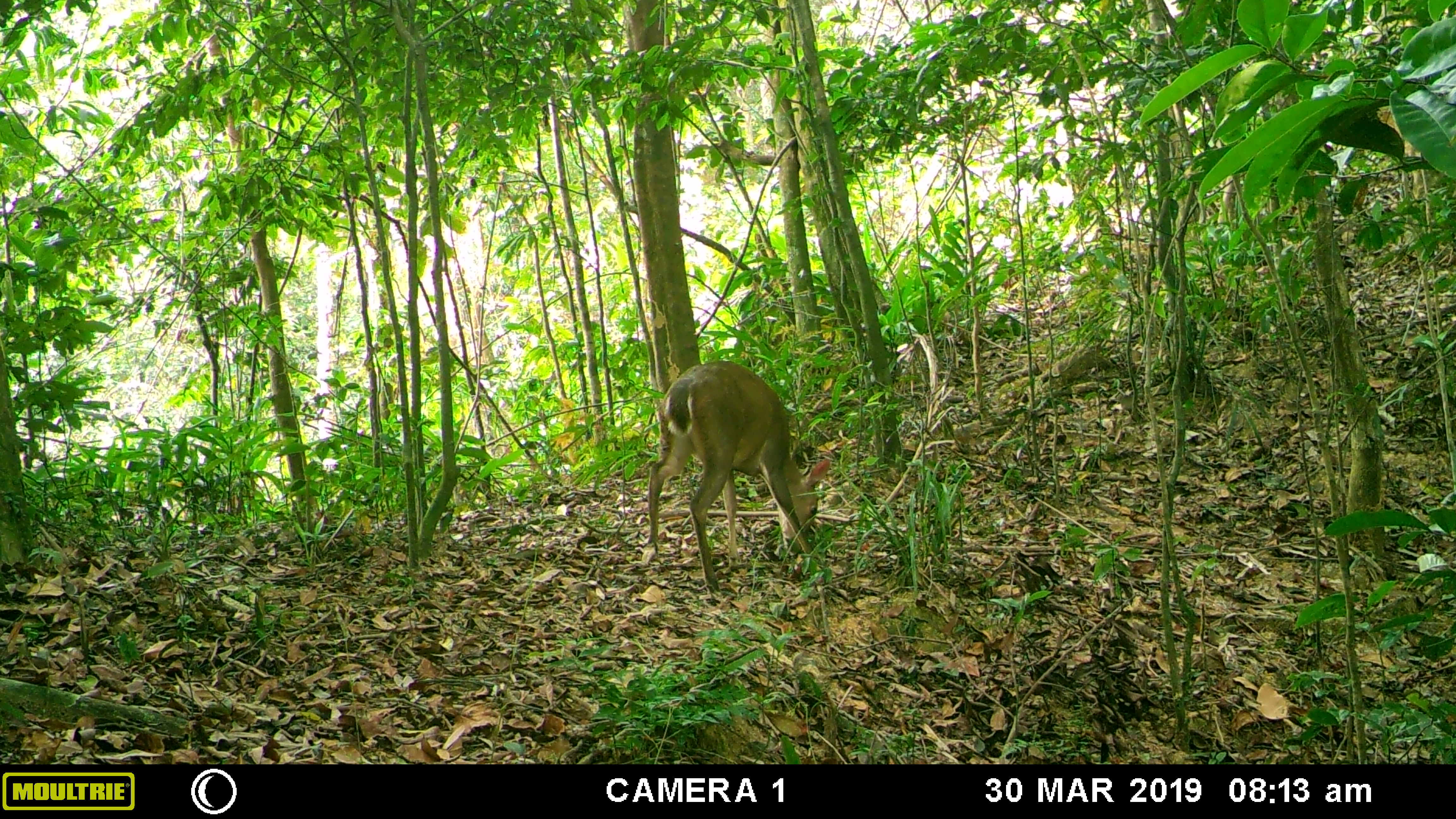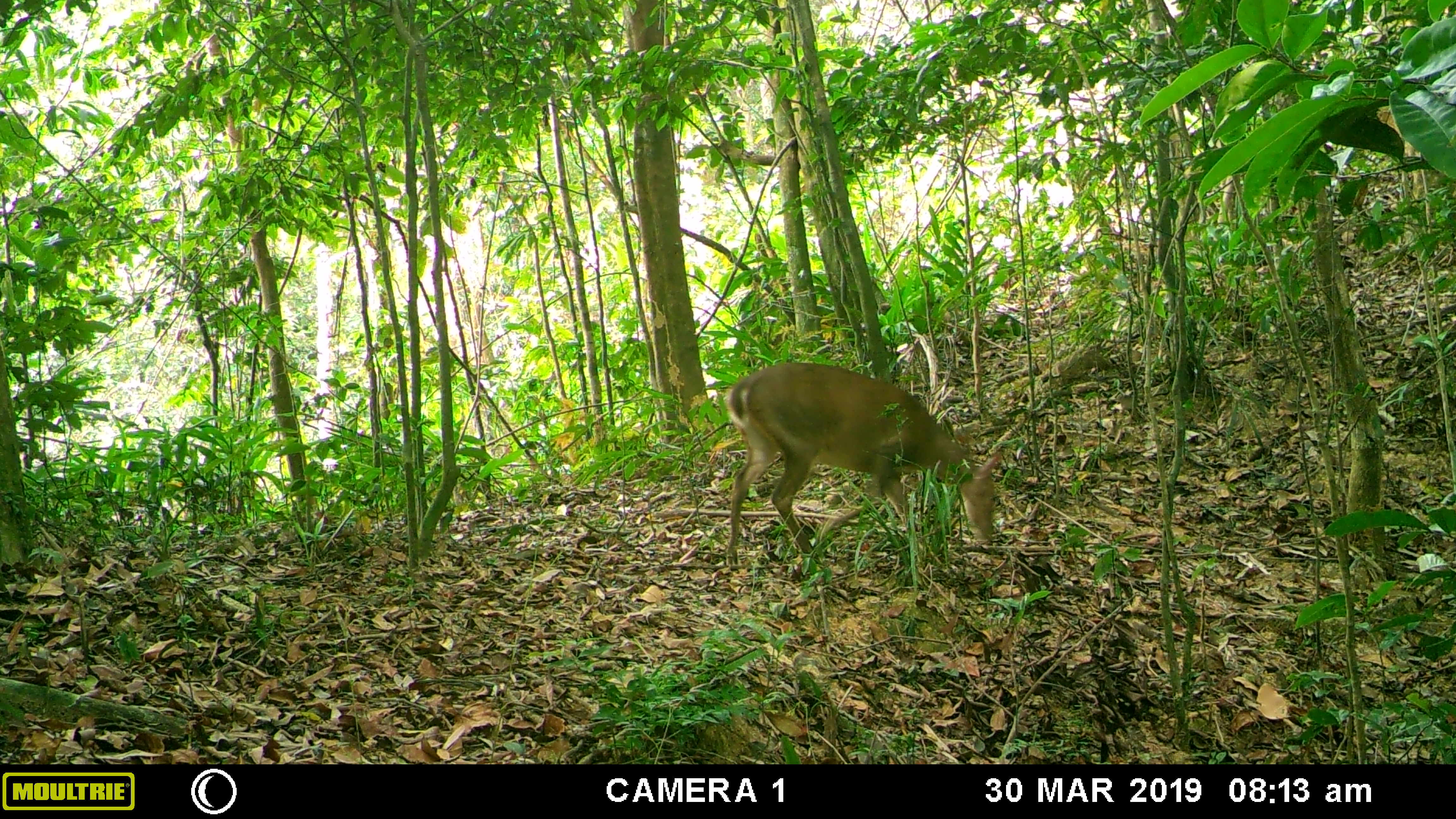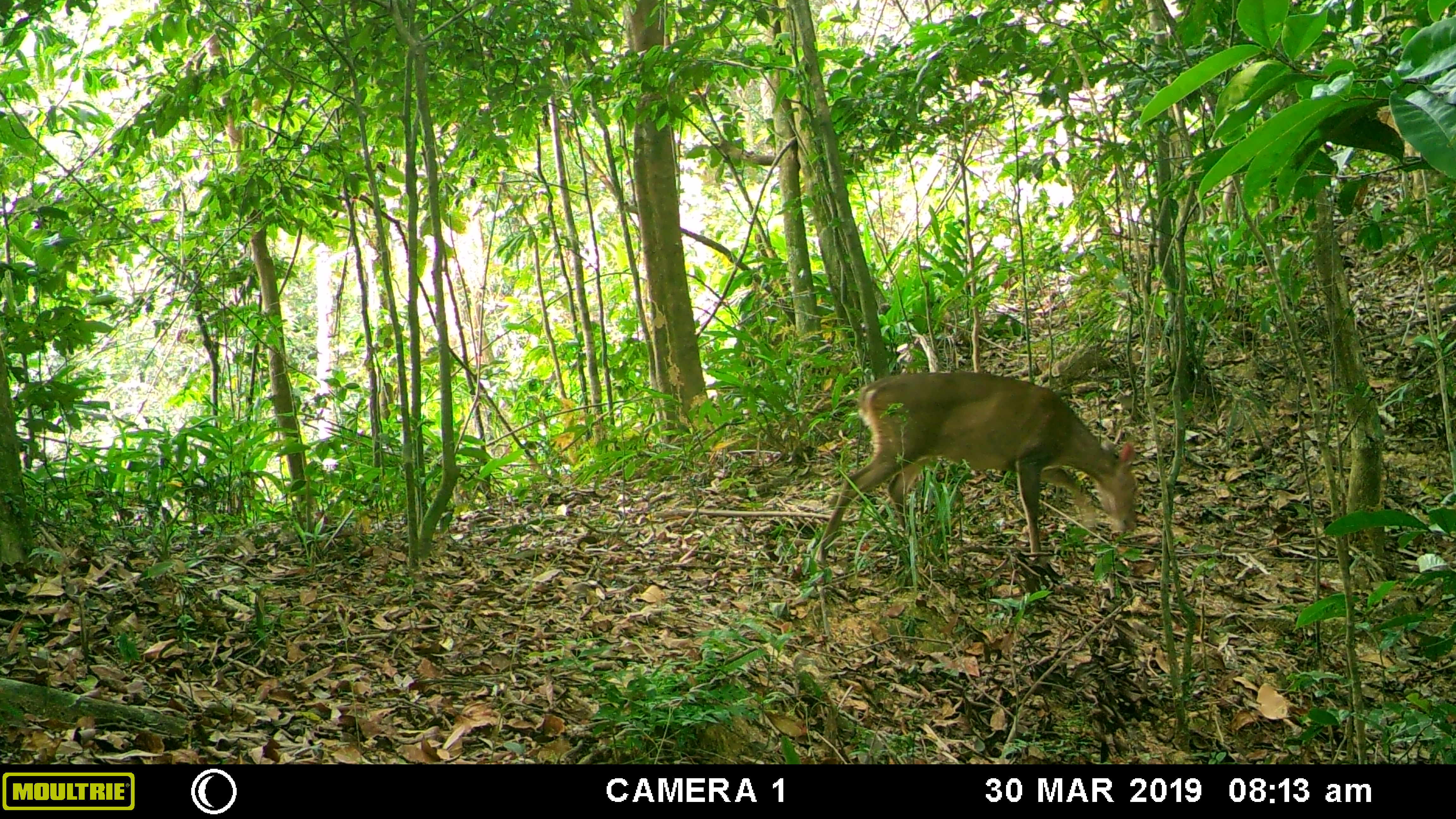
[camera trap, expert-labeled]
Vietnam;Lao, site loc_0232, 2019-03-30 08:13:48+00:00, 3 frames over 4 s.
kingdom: Animalia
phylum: Chordata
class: Mammalia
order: Artiodactyla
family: Cervidae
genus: Muntiacus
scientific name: Muntiacus vuquangensis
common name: large-antlered muntjac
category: large antlered muntjac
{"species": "large antlered muntjac (large-antlered muntjac) (Muntiacus vuquangensis)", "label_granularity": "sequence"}